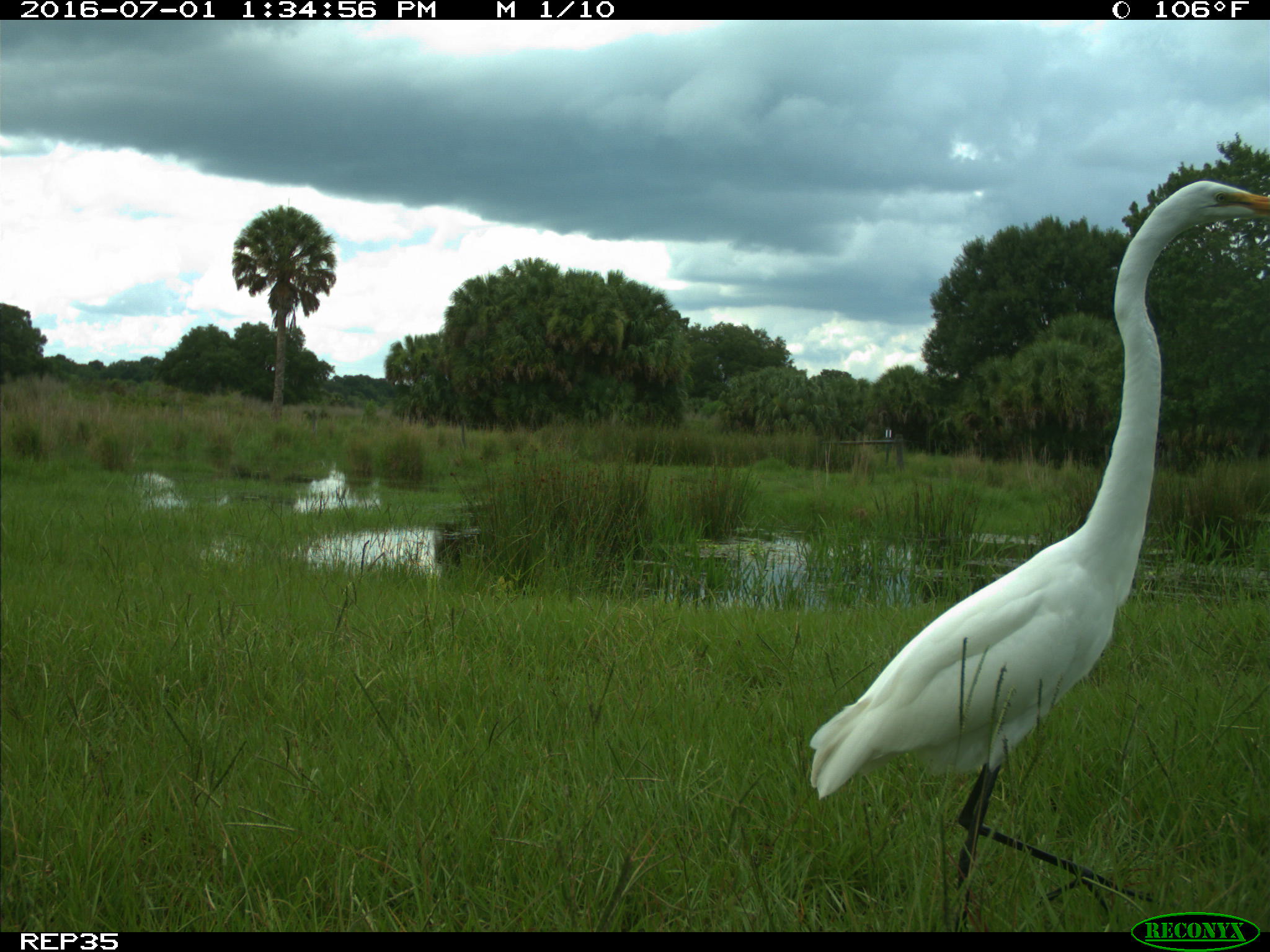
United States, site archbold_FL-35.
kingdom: Animalia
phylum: Chordata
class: Aves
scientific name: Aves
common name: birds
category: unidentified bird